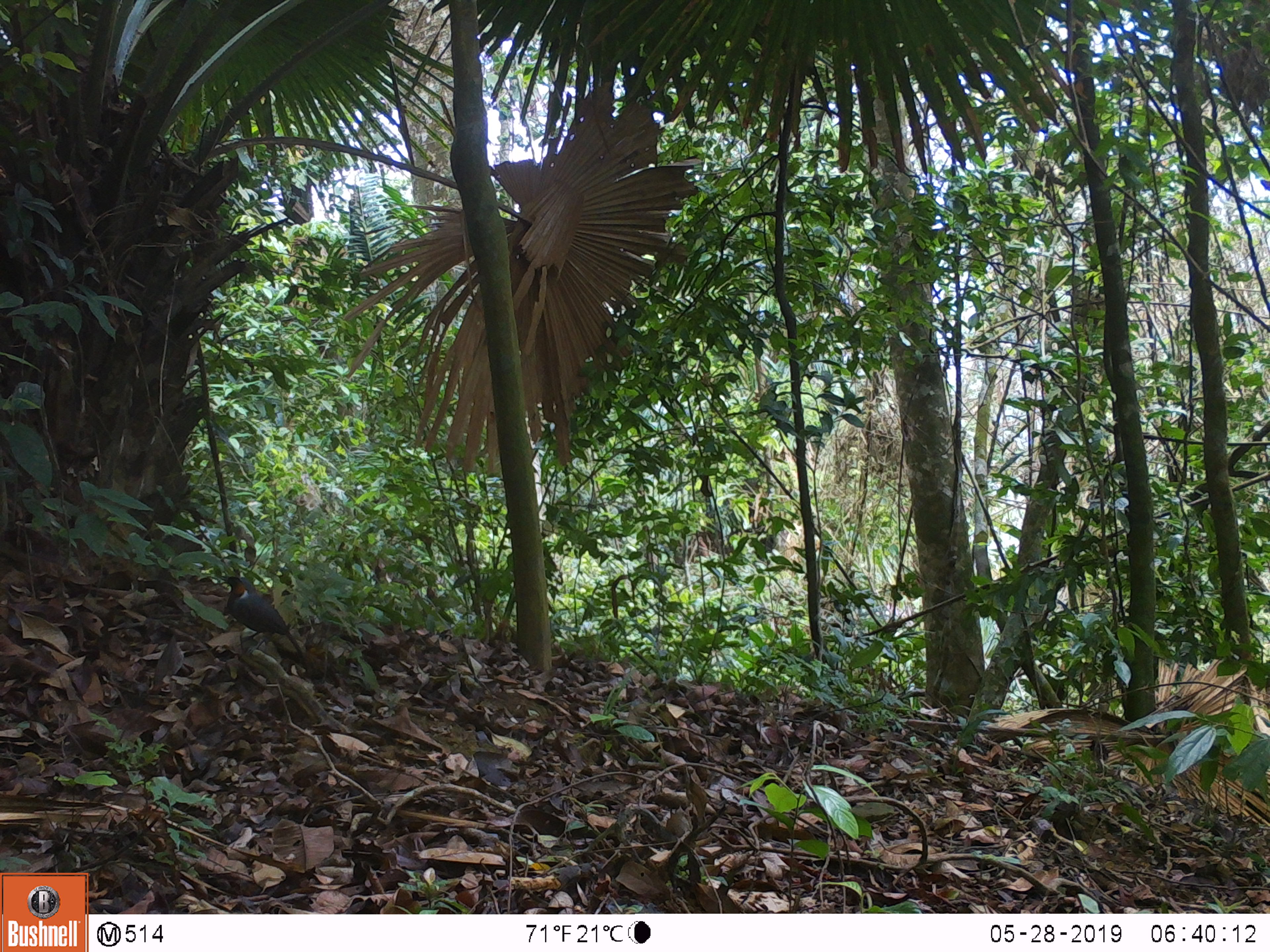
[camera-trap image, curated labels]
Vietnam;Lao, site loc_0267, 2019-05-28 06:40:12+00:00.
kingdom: Animalia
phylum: Chordata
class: Aves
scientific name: Aves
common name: bird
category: unidentified bird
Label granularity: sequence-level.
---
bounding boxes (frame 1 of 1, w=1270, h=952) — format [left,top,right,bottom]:
unidentified bird: [217,573,302,659]